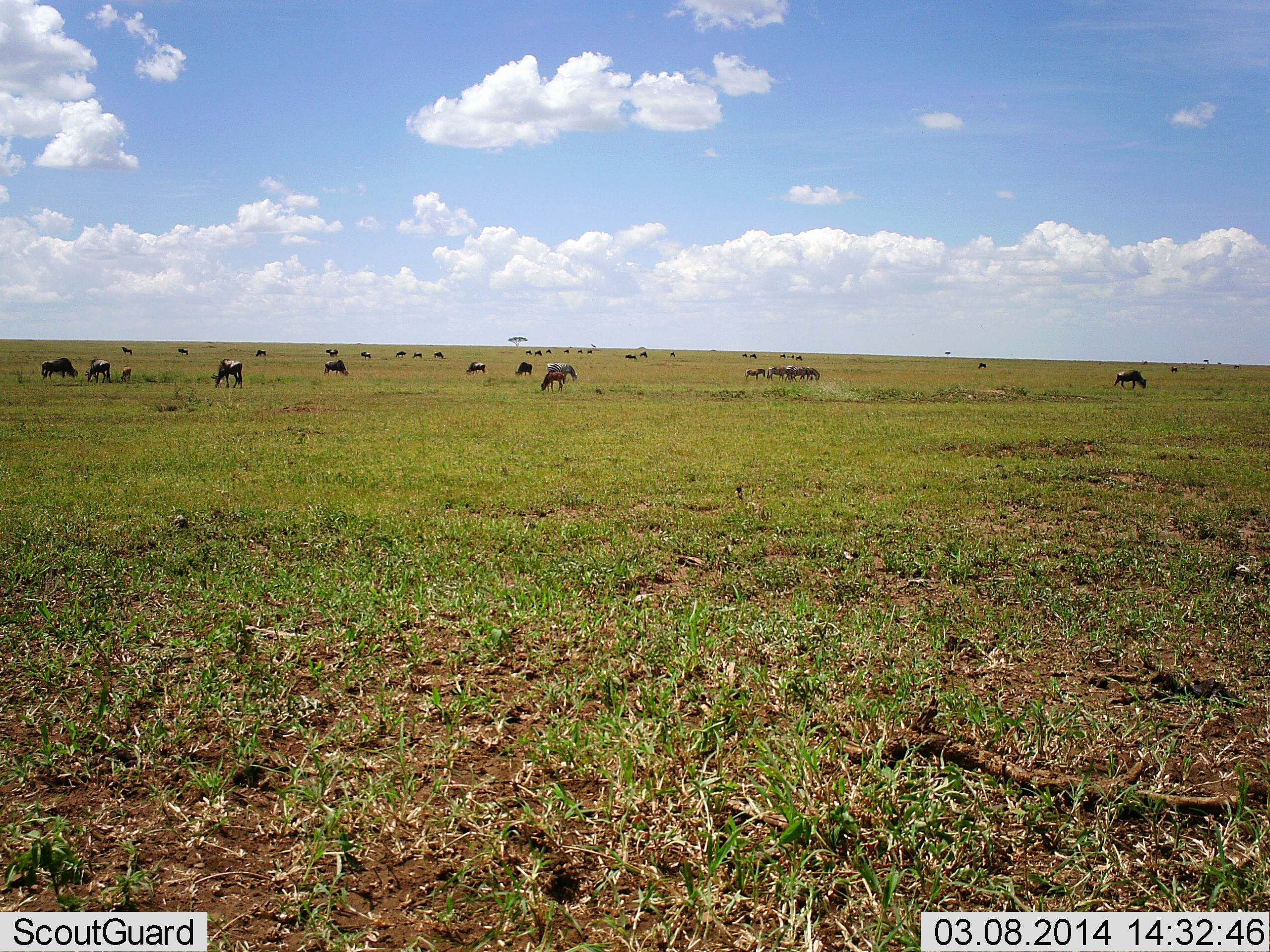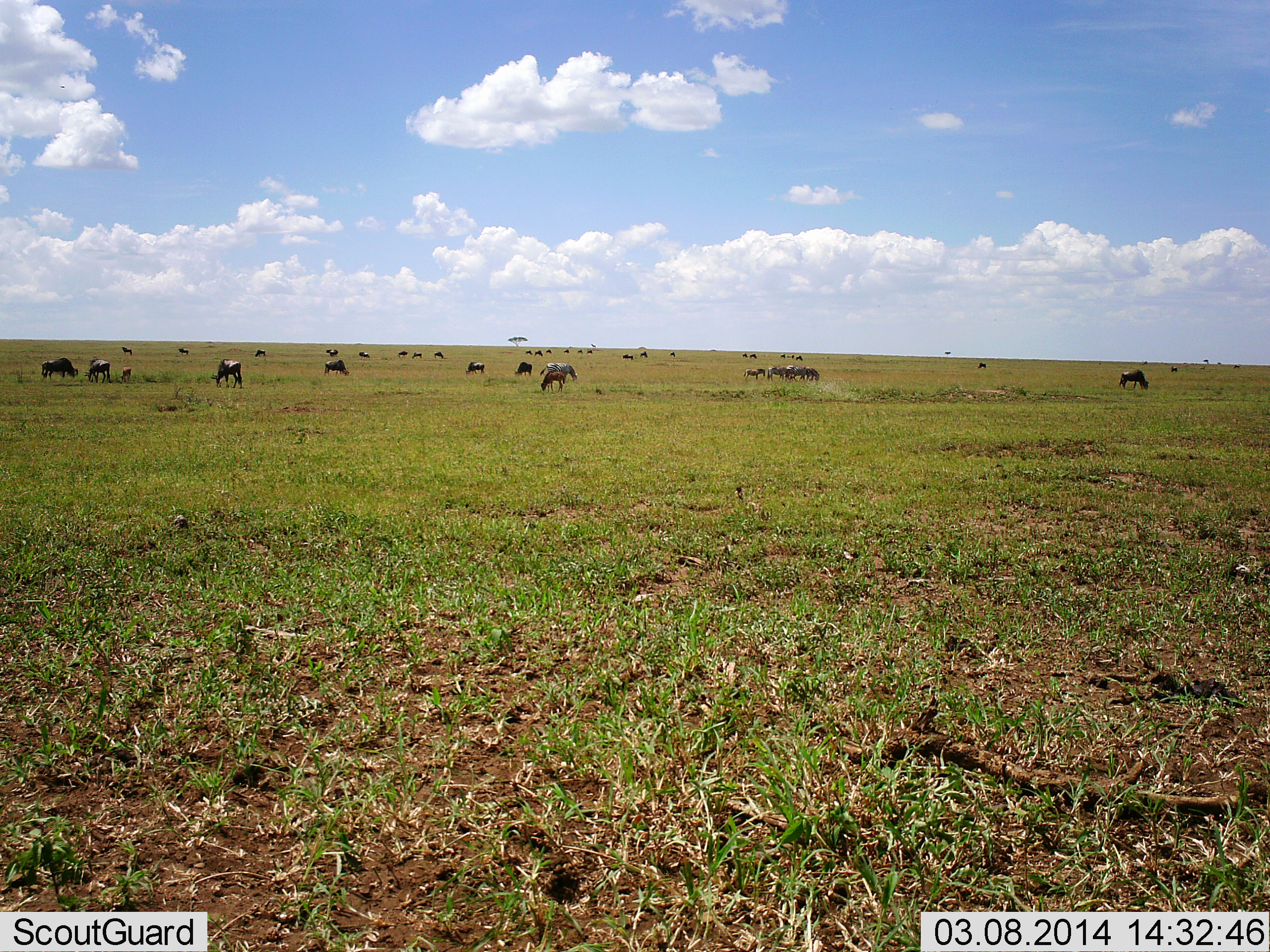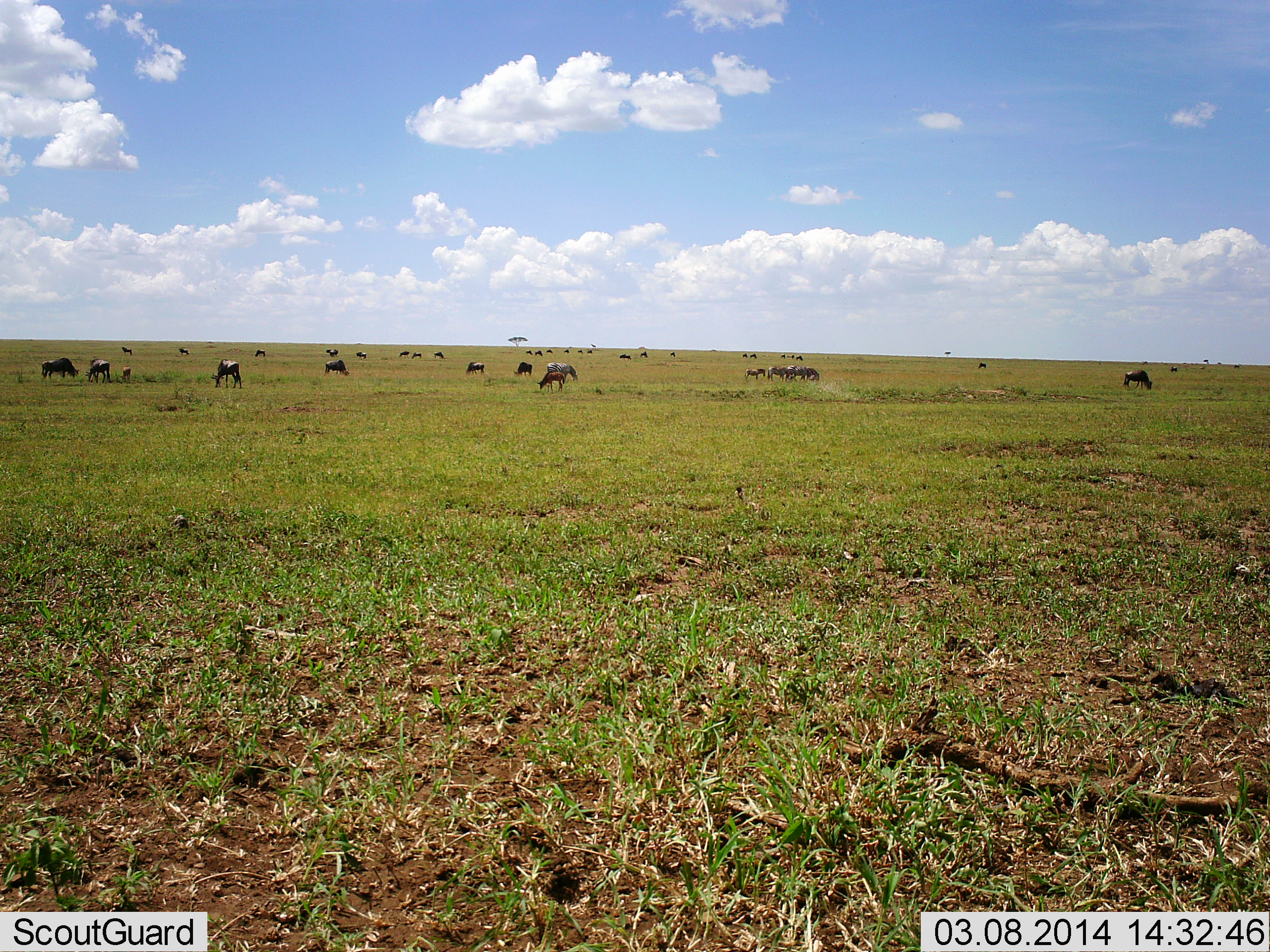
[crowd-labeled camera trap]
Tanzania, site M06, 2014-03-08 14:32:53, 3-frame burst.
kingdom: Animalia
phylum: Chordata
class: Mammalia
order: Artiodactyla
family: Bovidae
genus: Connochaetes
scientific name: Connochaetes taurinus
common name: blue wildebeest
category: wildebeest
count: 11-50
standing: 53%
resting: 0%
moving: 33%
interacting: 0%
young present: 47%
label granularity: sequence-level